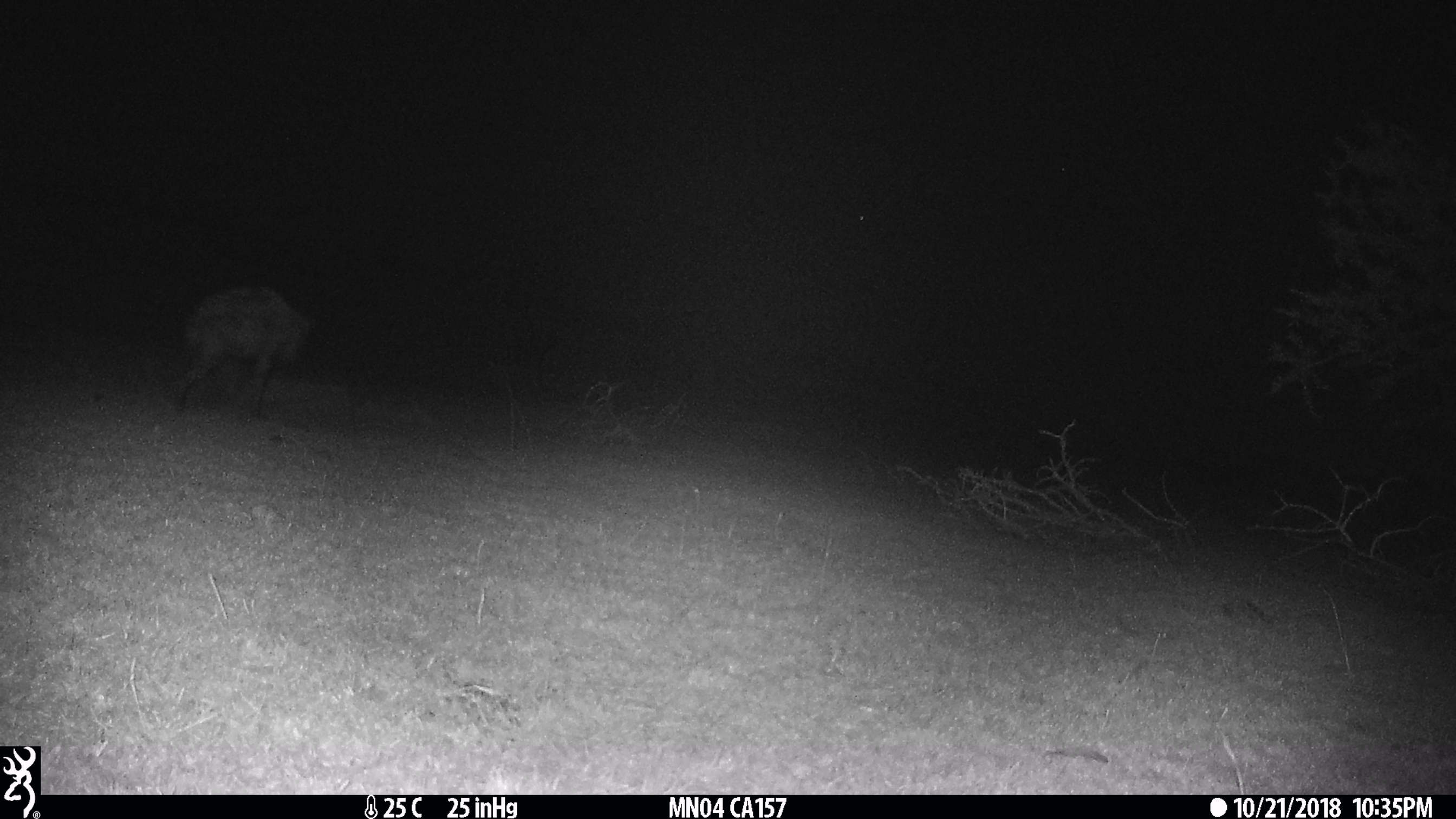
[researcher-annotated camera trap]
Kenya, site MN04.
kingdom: Animalia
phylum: Chordata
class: Mammalia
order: Carnivora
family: Hyaenidae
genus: Crocuta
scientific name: Crocuta crocuta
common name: spotted hyena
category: hyena spotted